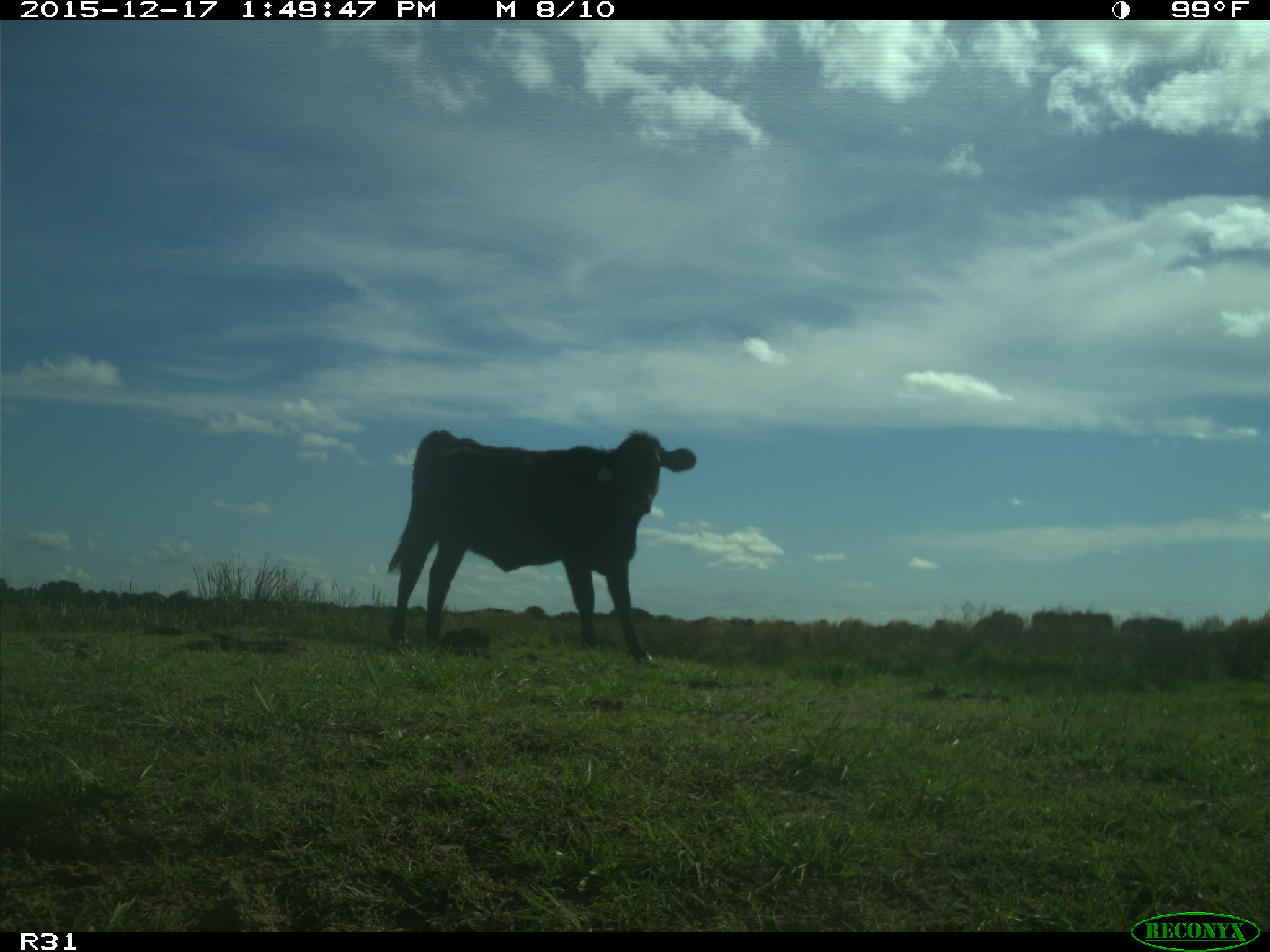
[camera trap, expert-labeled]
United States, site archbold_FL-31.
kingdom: Animalia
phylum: Chordata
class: Mammalia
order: Artiodactyla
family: Bovidae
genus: Bos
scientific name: Bos taurus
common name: domestic cow